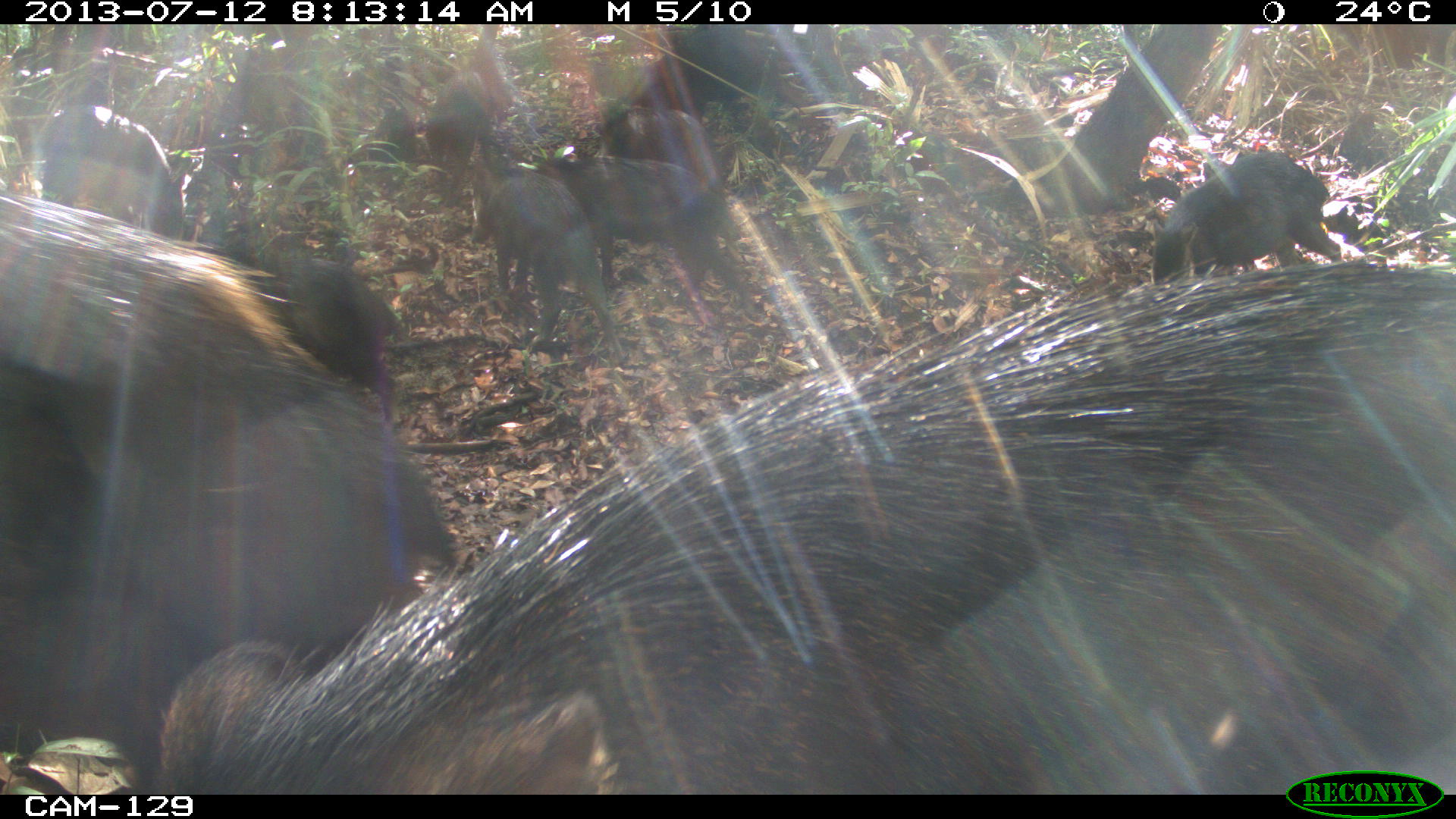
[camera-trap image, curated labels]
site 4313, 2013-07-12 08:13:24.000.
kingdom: Animalia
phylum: Chordata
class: Mammalia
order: Artiodactyla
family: Tayassuidae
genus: Tayassu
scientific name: Tayassu pecari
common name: white-lipped peccary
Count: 20.